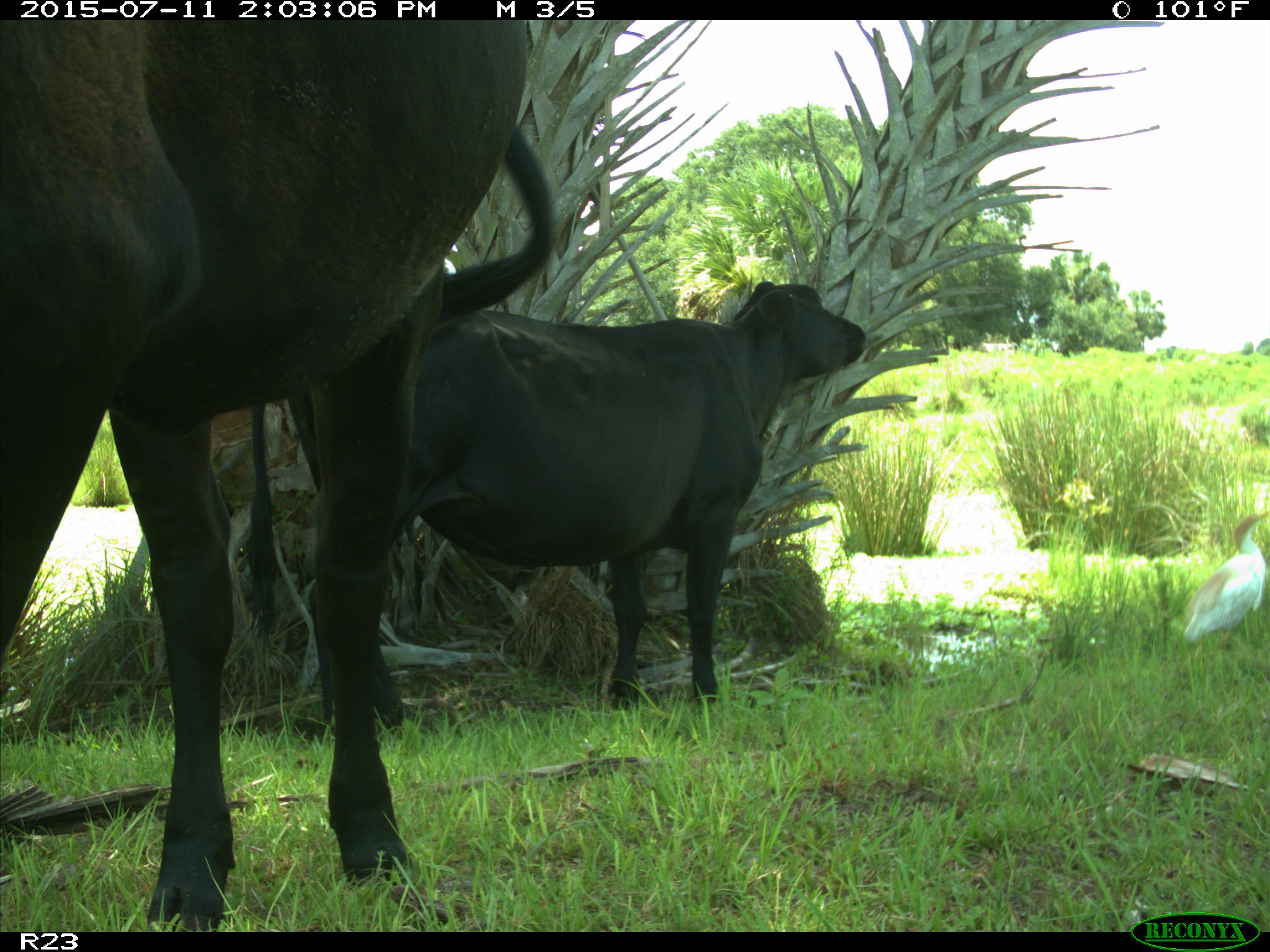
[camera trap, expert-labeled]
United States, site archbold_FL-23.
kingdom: Animalia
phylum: Chordata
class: Mammalia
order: Artiodactyla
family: Bovidae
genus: Bos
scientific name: Bos taurus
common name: domestic cow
Bos taurus (domestic cow).